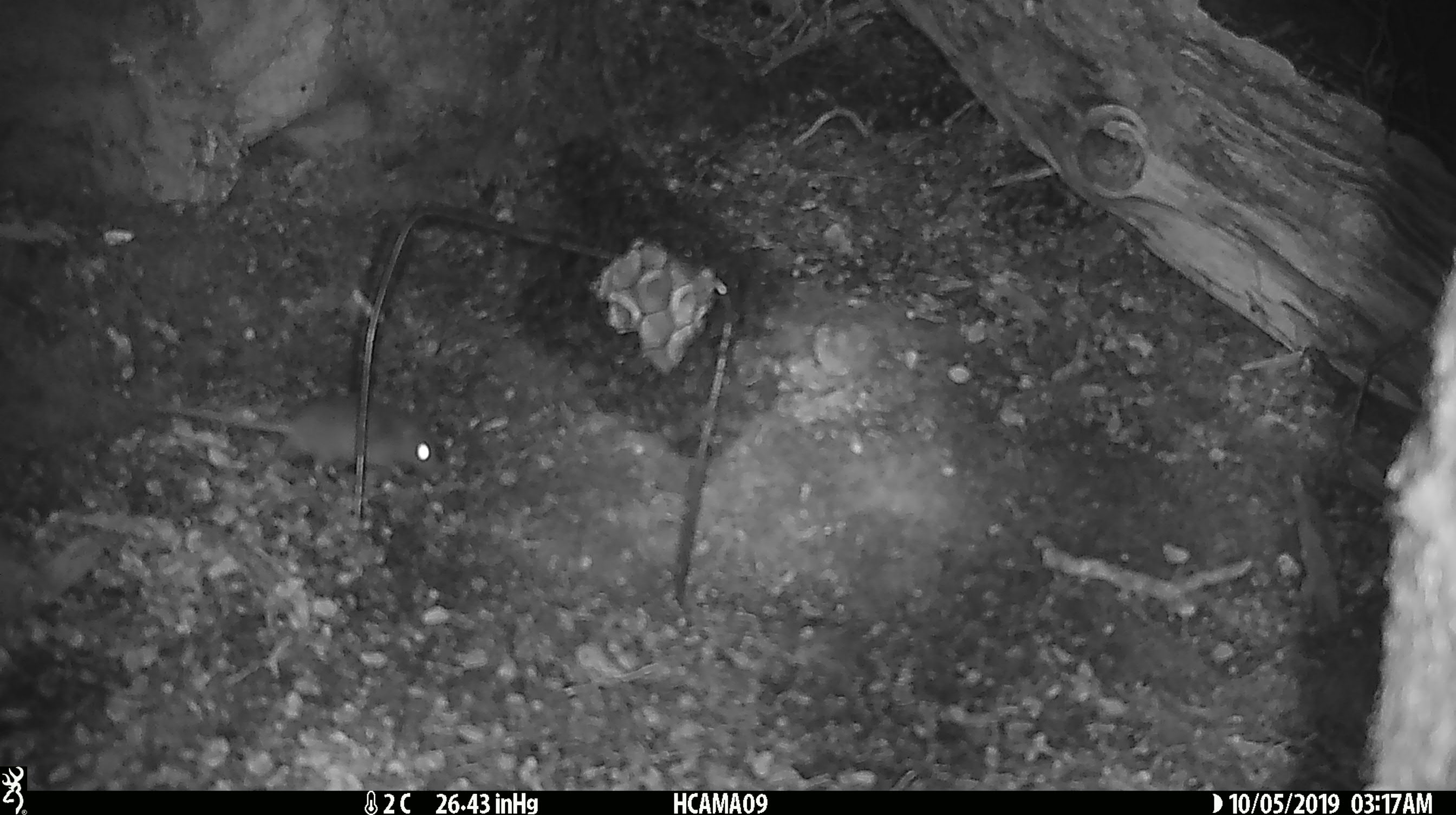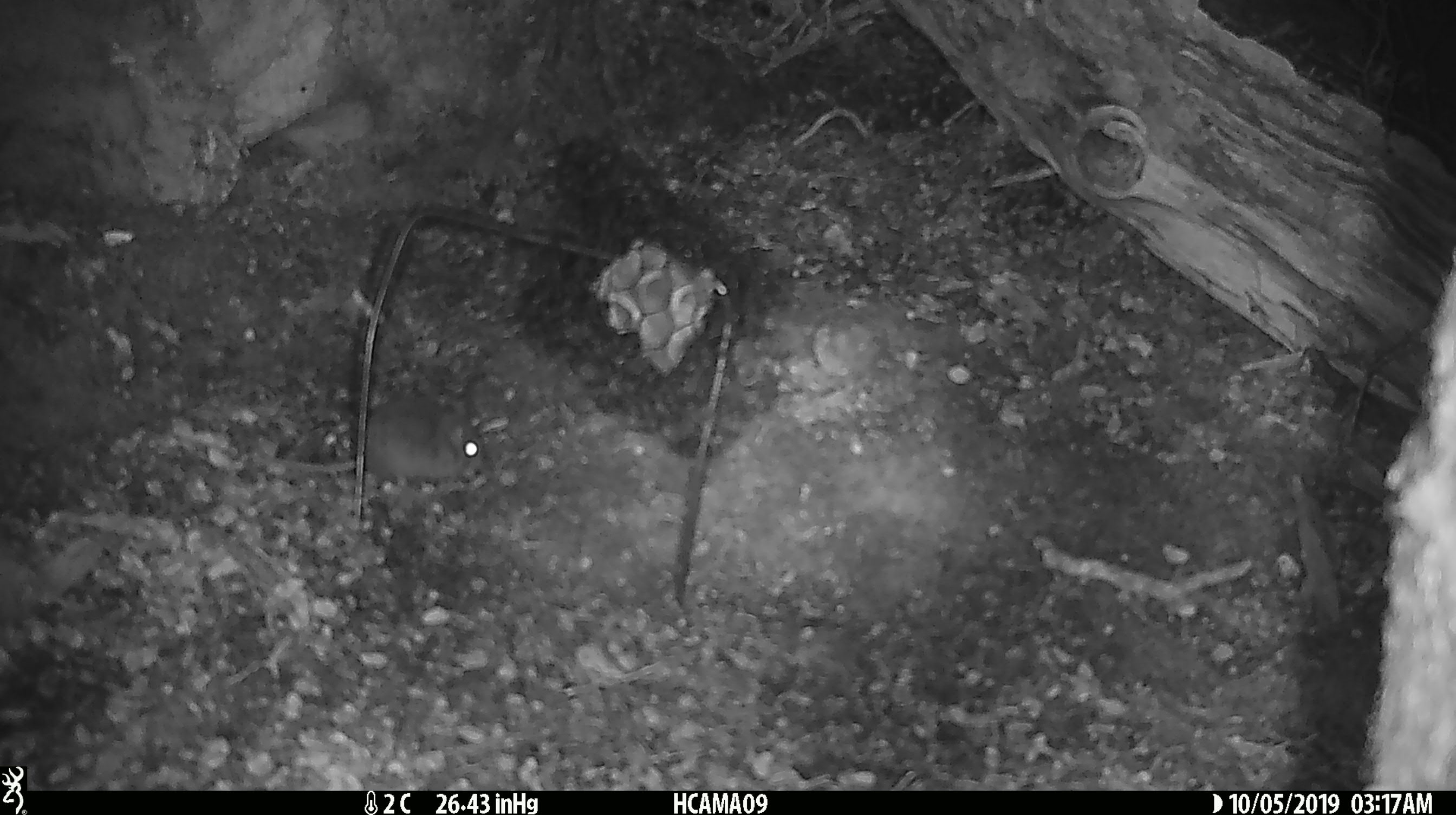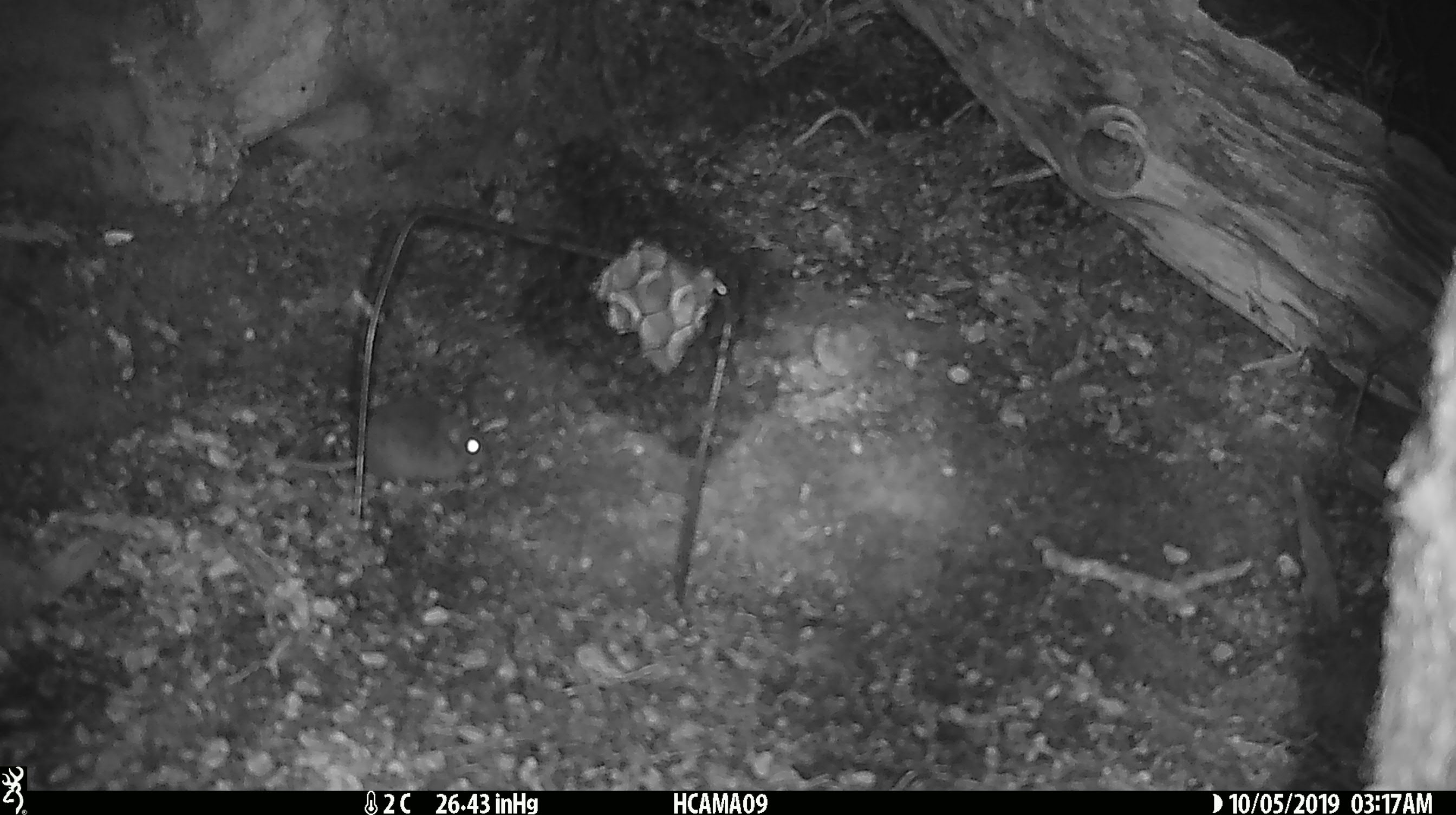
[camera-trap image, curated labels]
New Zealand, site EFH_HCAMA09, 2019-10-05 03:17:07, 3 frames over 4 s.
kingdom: Animalia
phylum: Chordata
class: Mammalia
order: Rodentia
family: Muridae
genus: Mus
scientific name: Mus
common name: mouse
Mouse (Mus).